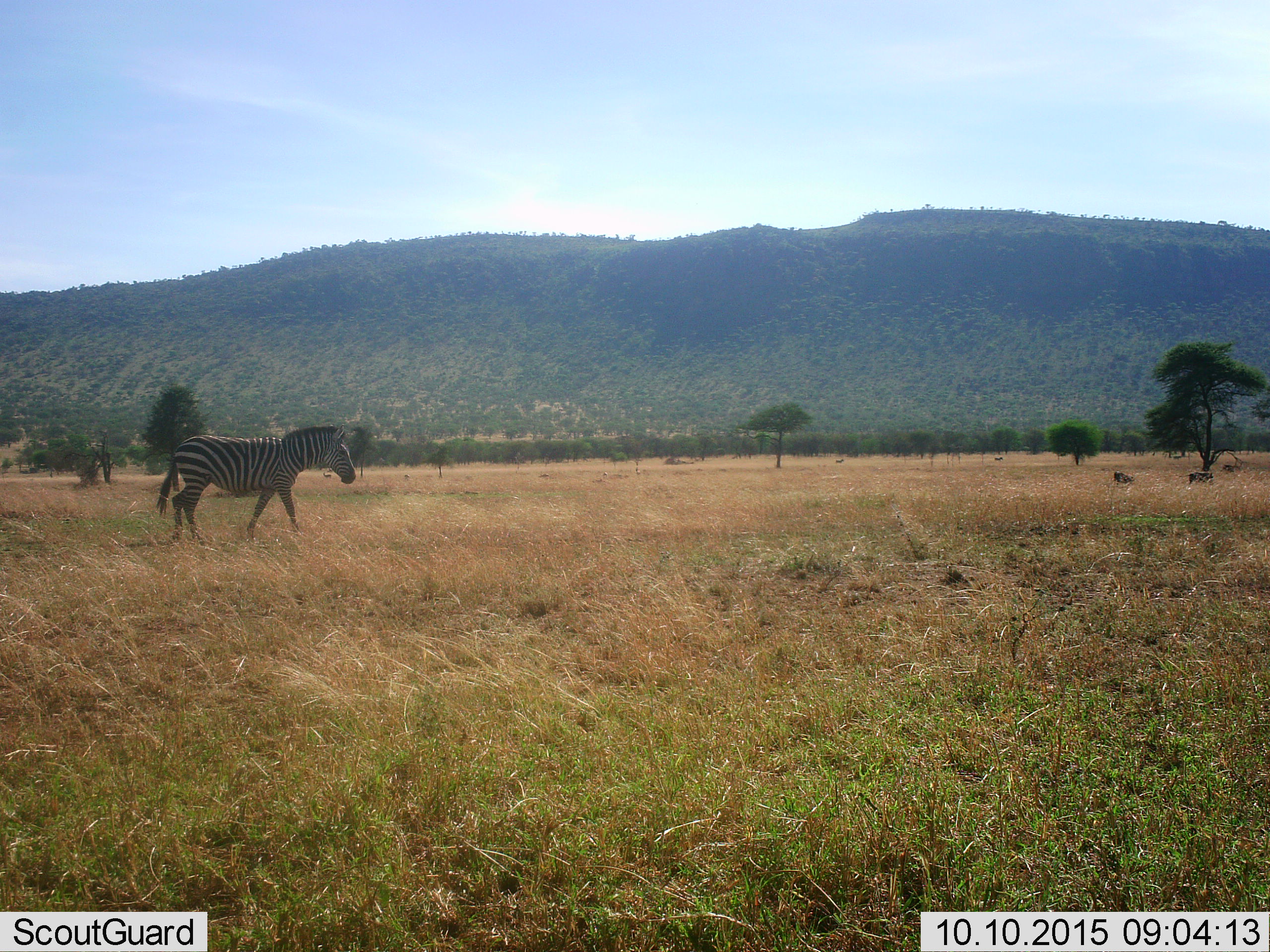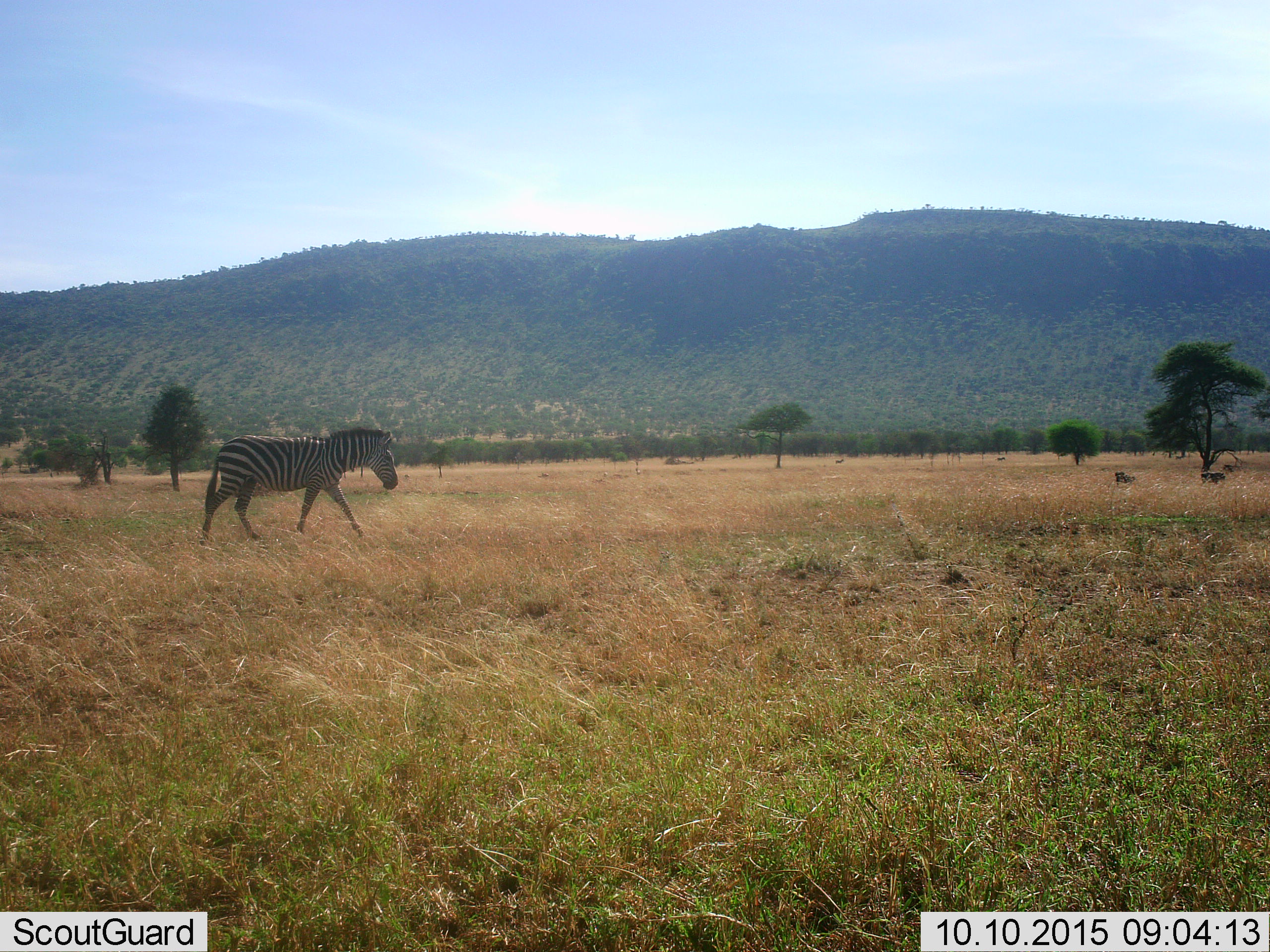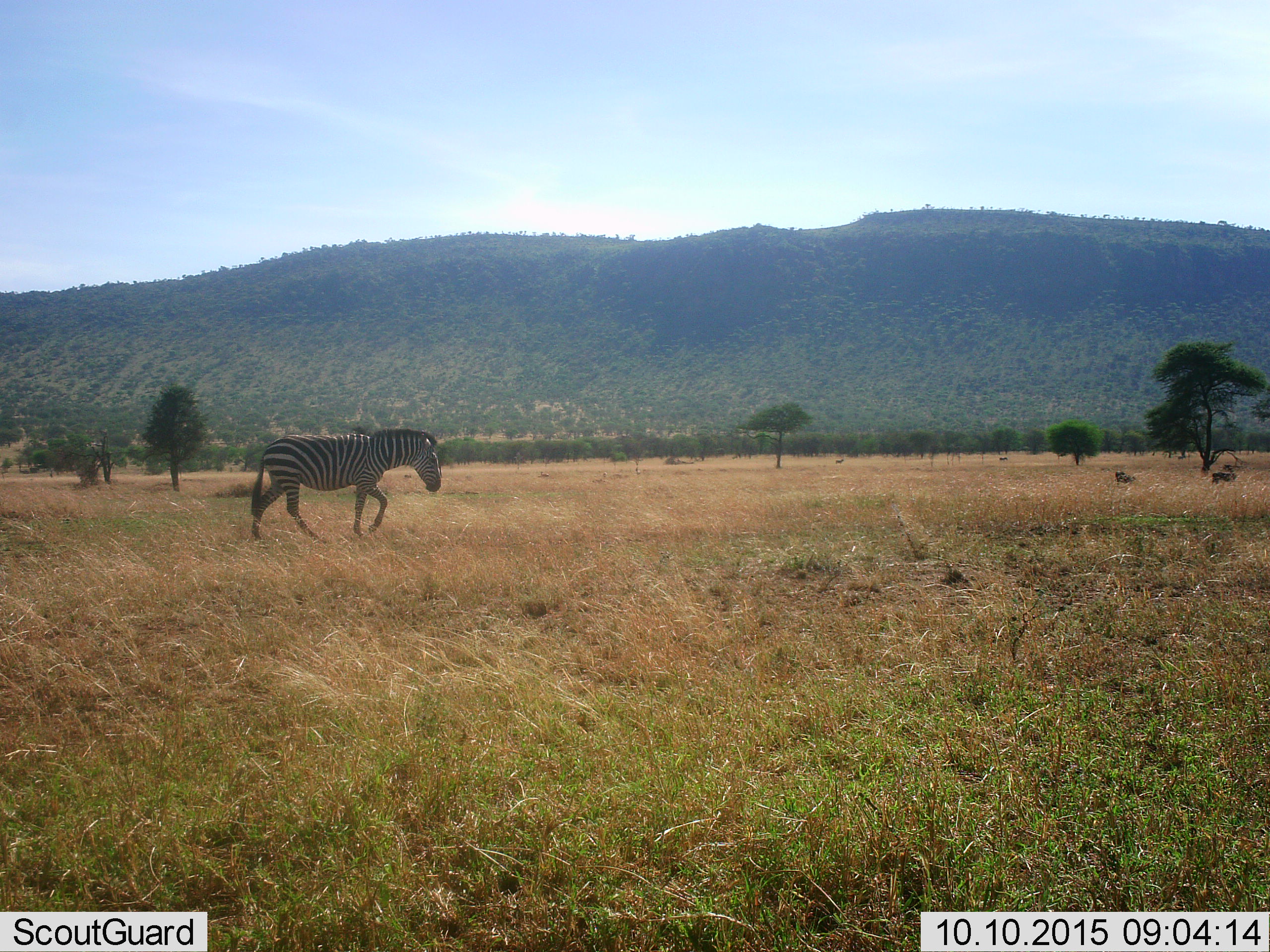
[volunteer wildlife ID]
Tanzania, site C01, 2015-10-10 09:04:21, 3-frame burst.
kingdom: Animalia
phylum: Chordata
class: Mammalia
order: Perissodactyla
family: Equidae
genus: Equus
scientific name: Equus quagga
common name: plains zebra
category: zebra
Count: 1.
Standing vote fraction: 11%.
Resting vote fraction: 0%.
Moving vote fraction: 100%.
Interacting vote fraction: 0%.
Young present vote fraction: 5%.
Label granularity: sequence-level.